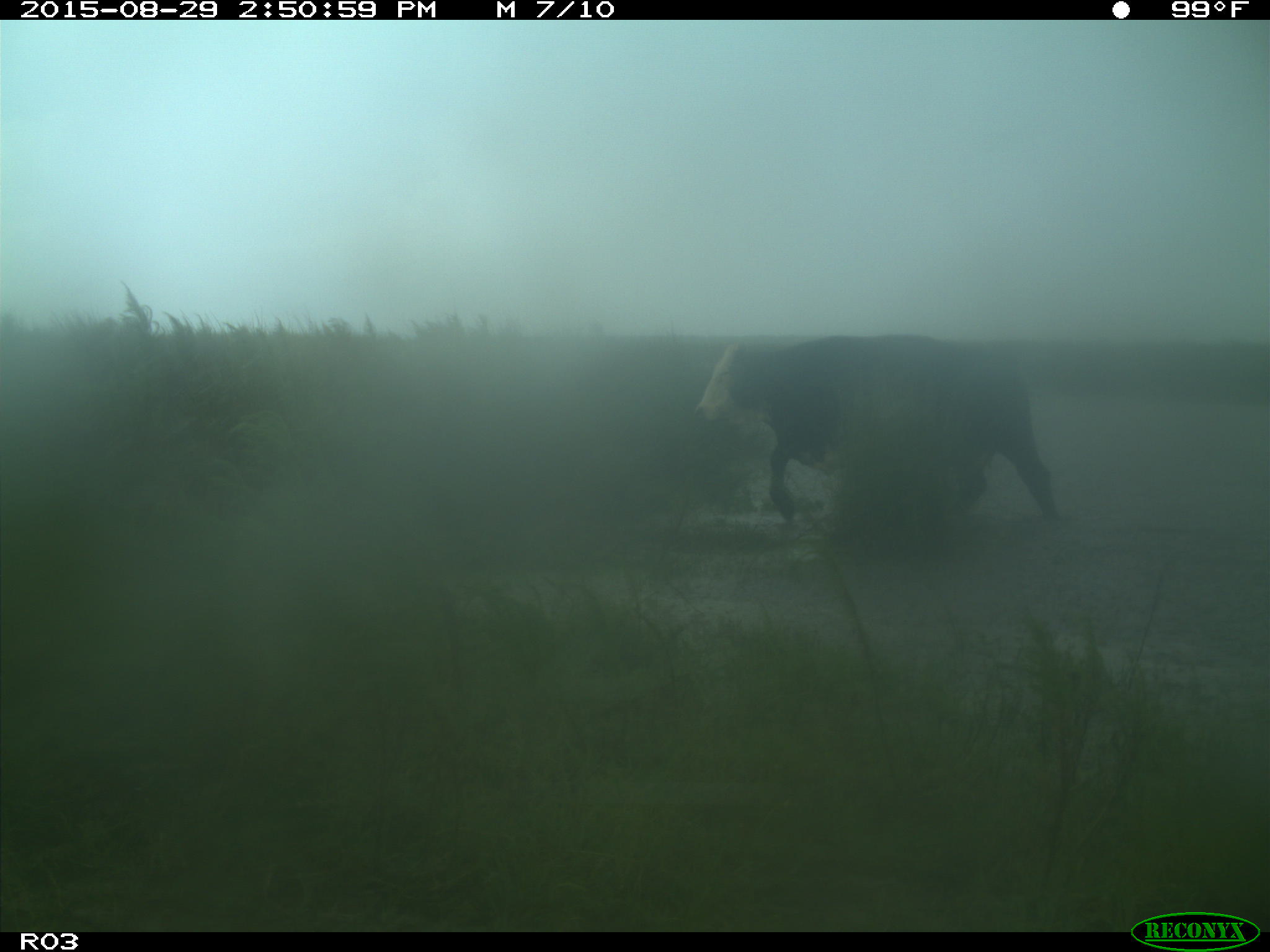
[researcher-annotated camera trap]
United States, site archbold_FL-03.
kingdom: Animalia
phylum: Chordata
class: Mammalia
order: Artiodactyla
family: Bovidae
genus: Bos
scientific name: Bos taurus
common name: domestic cow